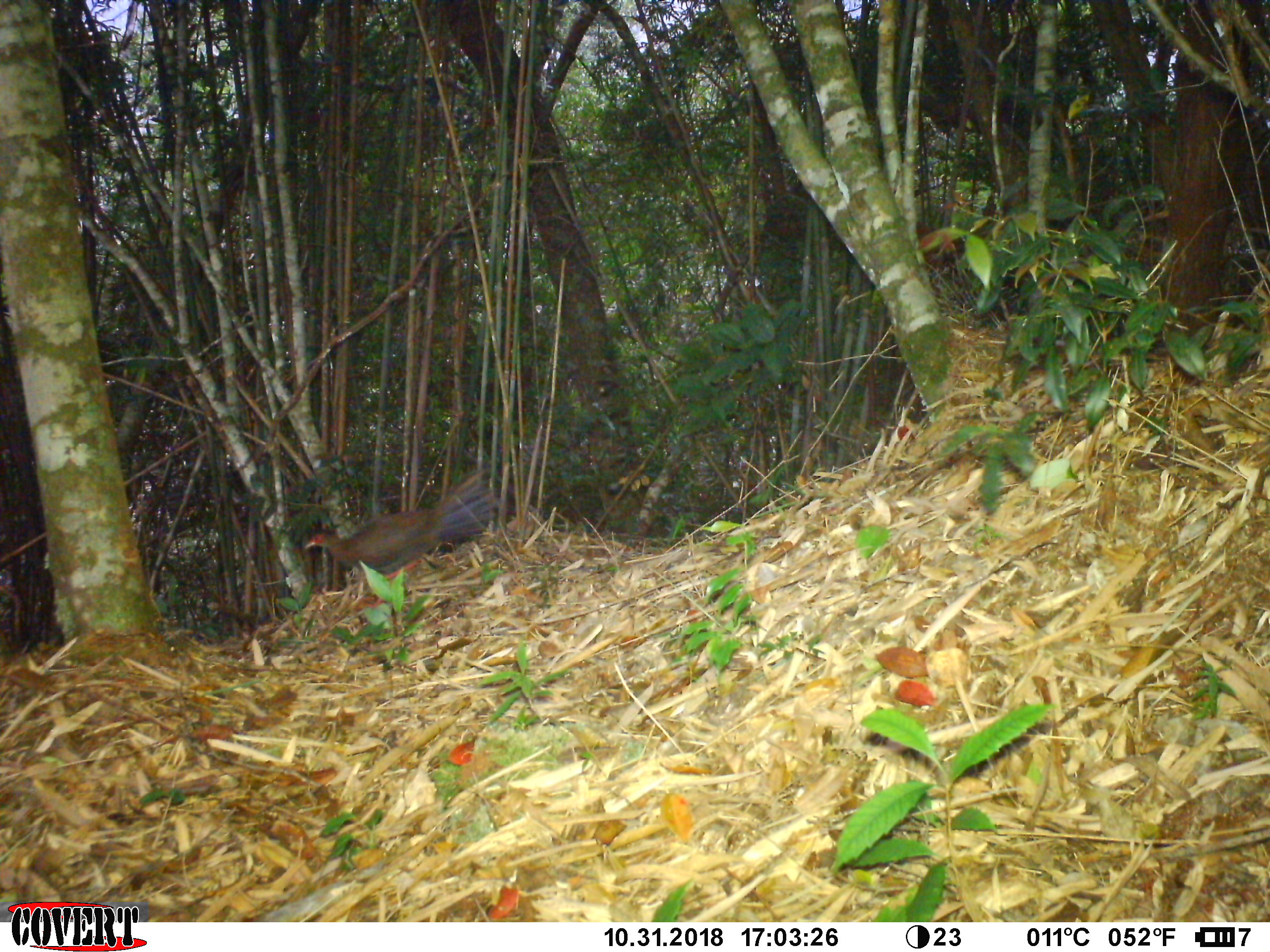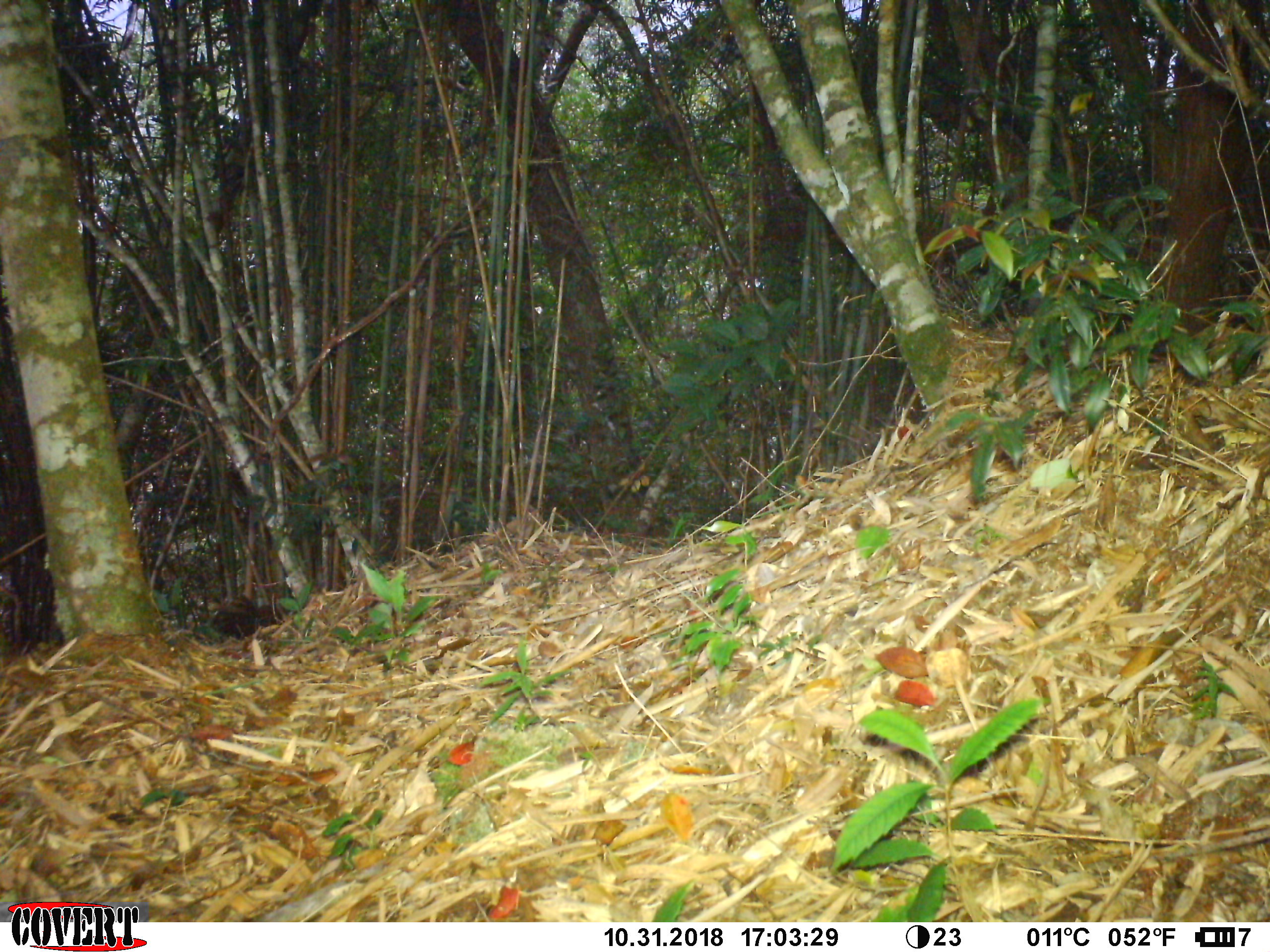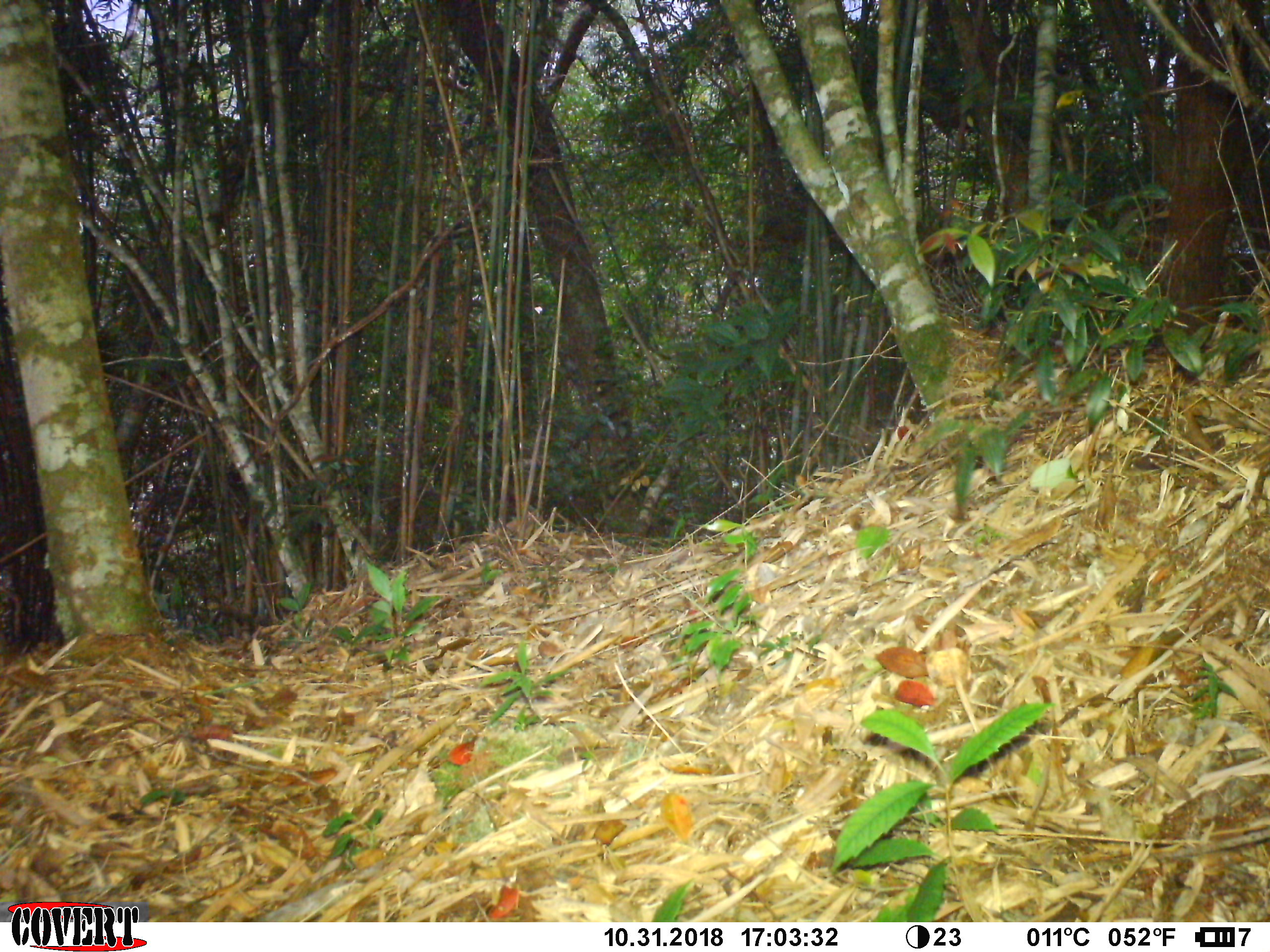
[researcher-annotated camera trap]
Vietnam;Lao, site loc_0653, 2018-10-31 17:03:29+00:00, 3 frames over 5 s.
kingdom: Animalia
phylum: Chordata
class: Aves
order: Galliformes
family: Phasianidae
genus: Lophura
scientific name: Lophura nycthemera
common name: silver pheasant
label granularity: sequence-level